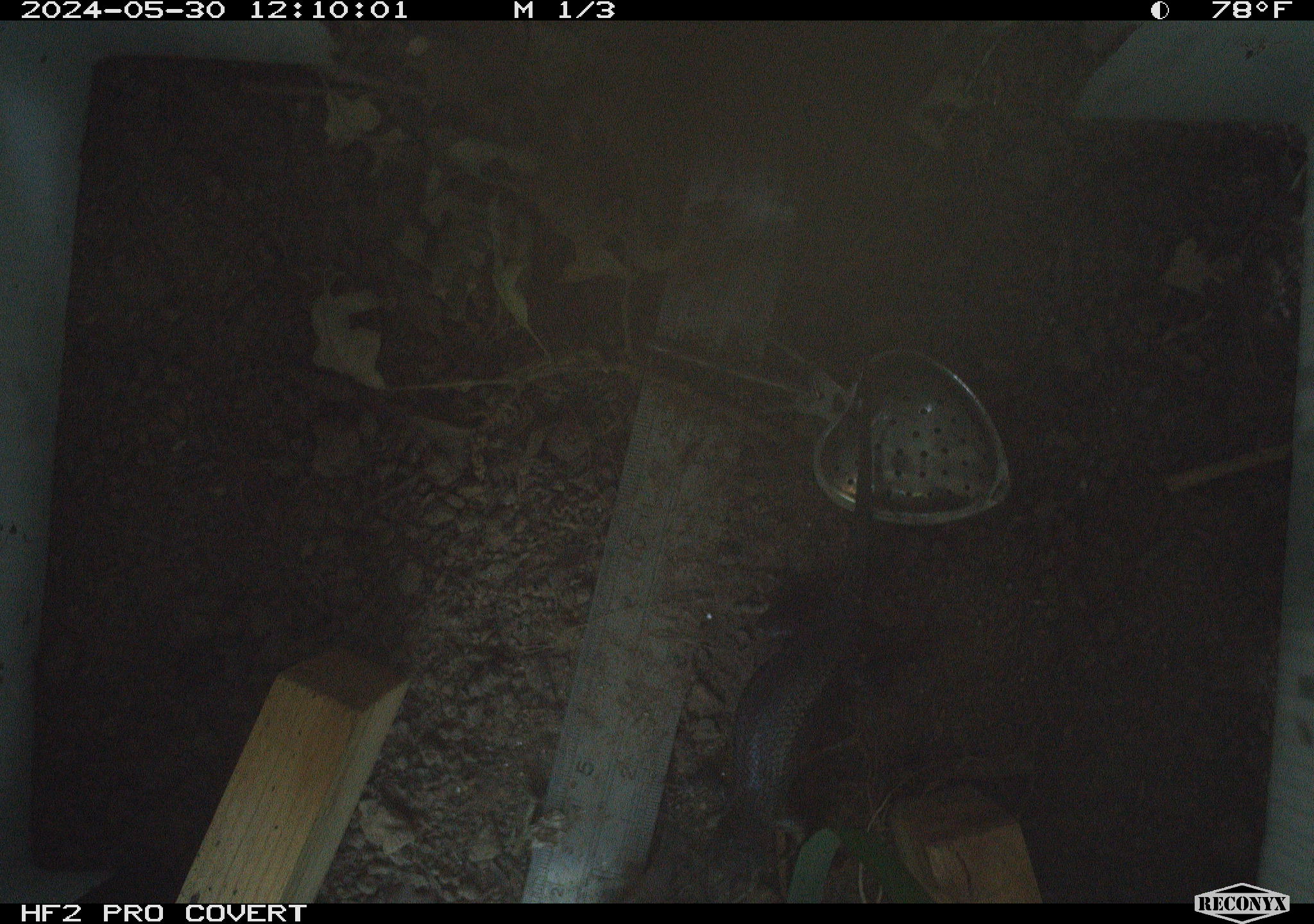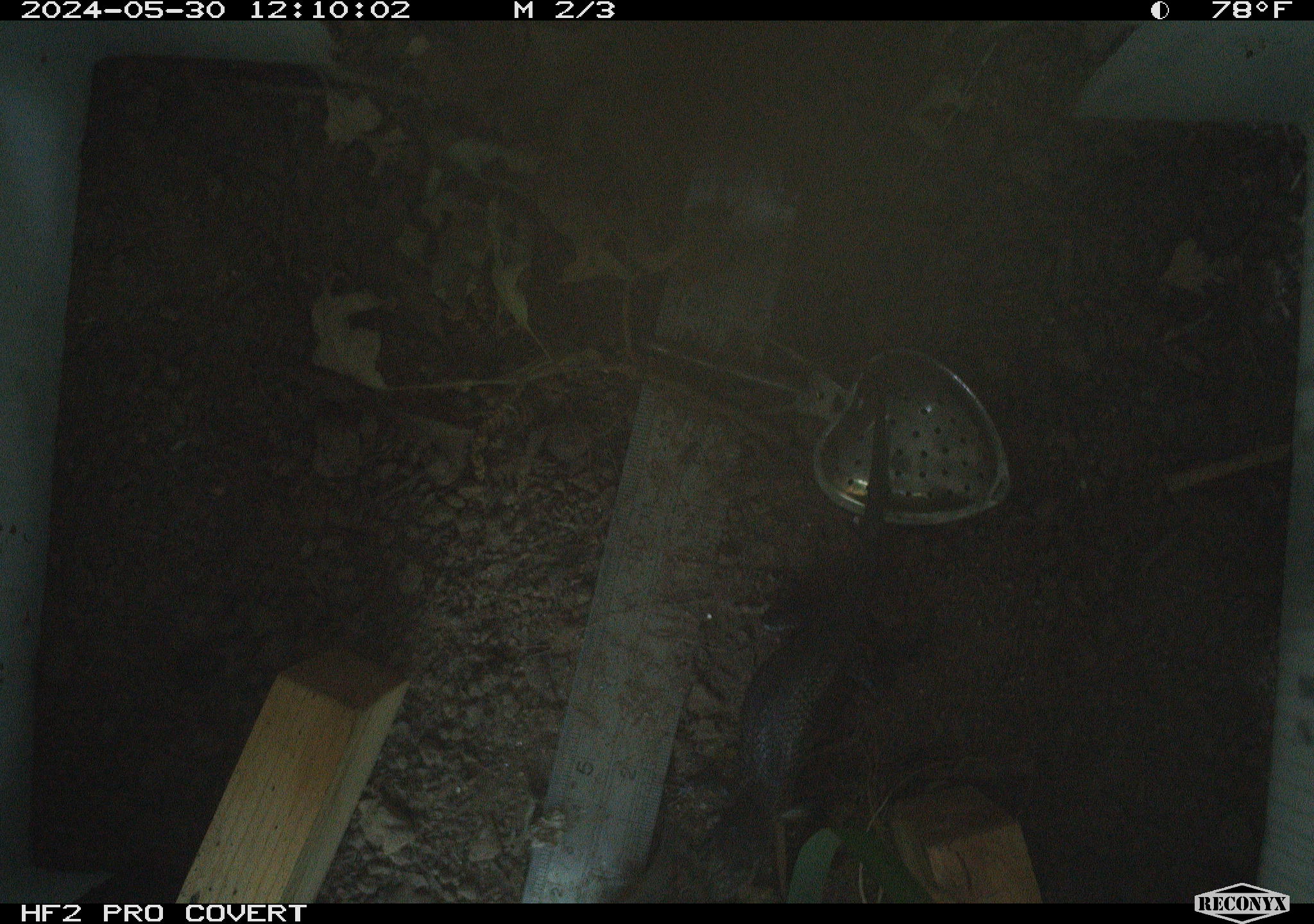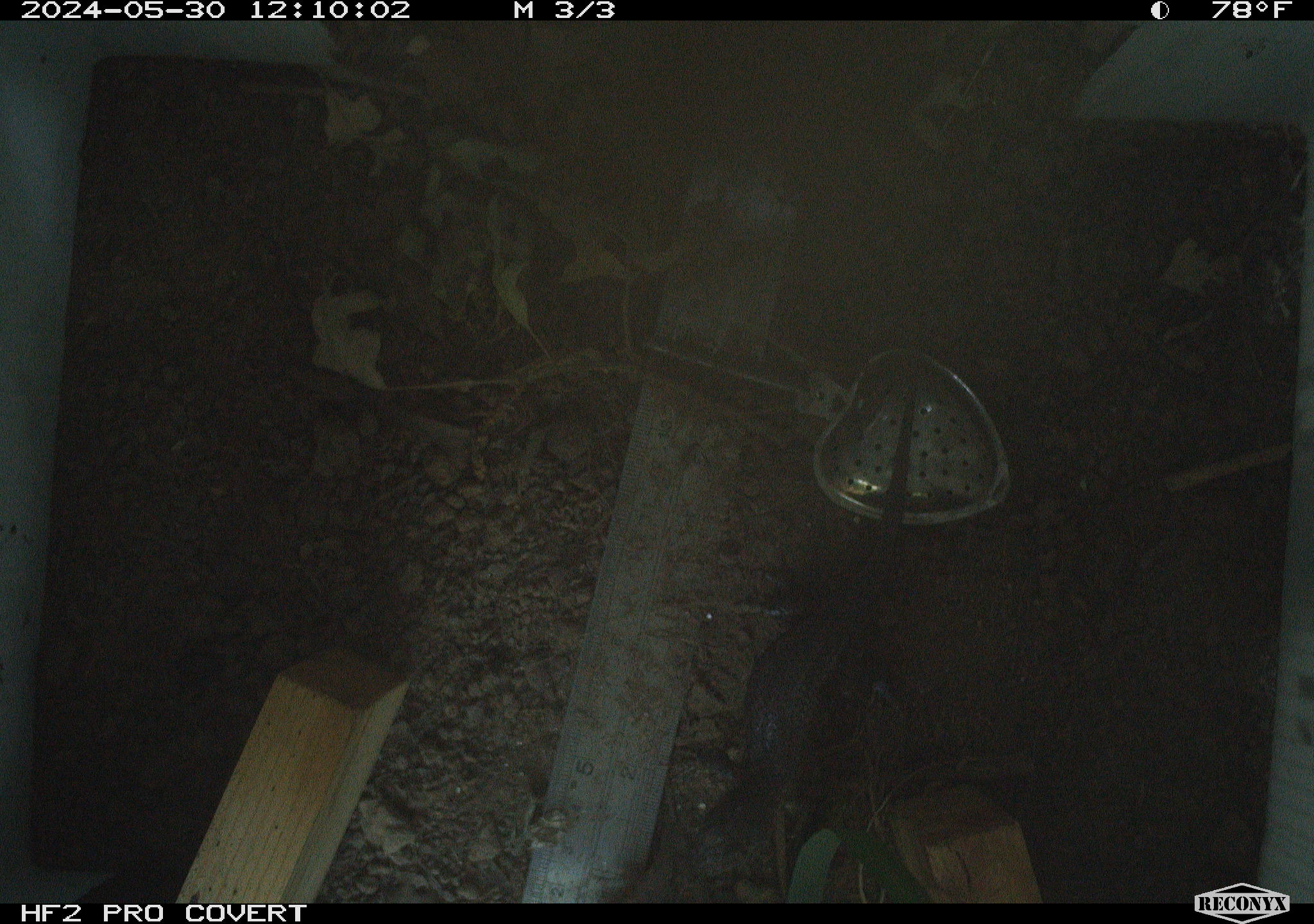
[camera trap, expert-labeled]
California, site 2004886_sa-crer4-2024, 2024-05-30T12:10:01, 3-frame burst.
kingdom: Animalia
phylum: Chordata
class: Reptilia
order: Squamata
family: Phrynosomatidae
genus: Sceloporus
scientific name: Sceloporus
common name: spiny lizards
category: sceloporus species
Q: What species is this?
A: Sceloporus species (spiny lizards) (Sceloporus).